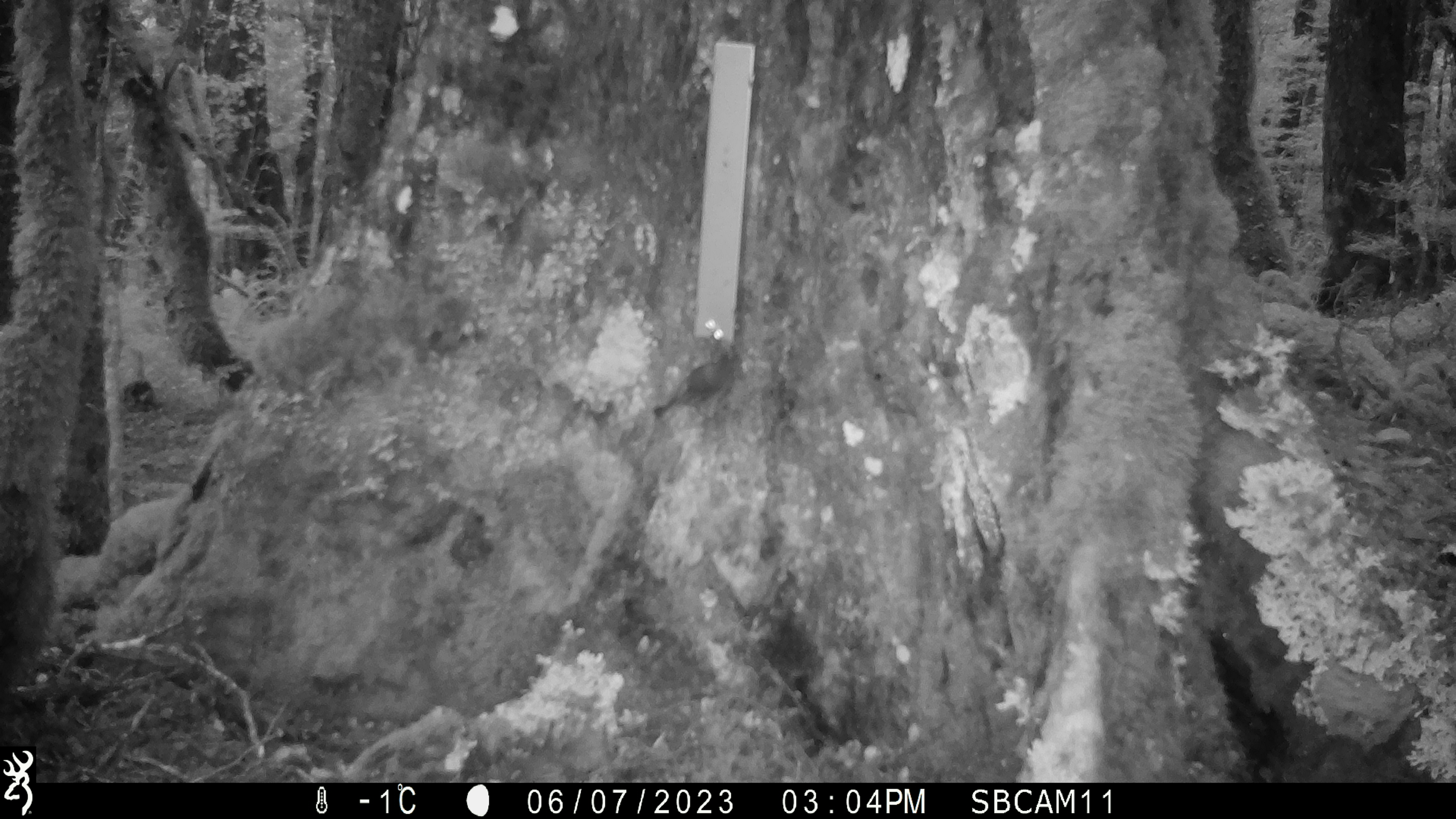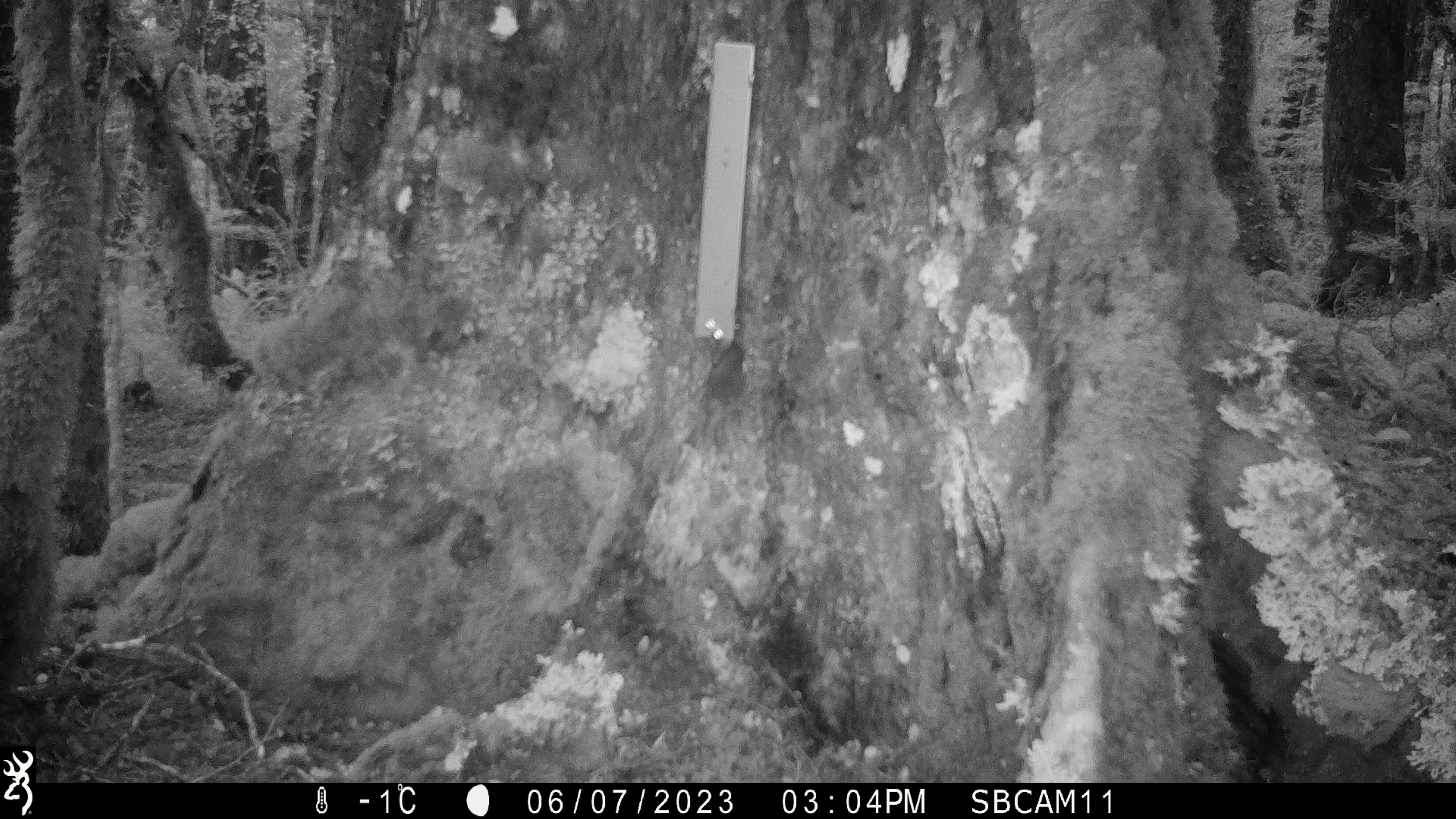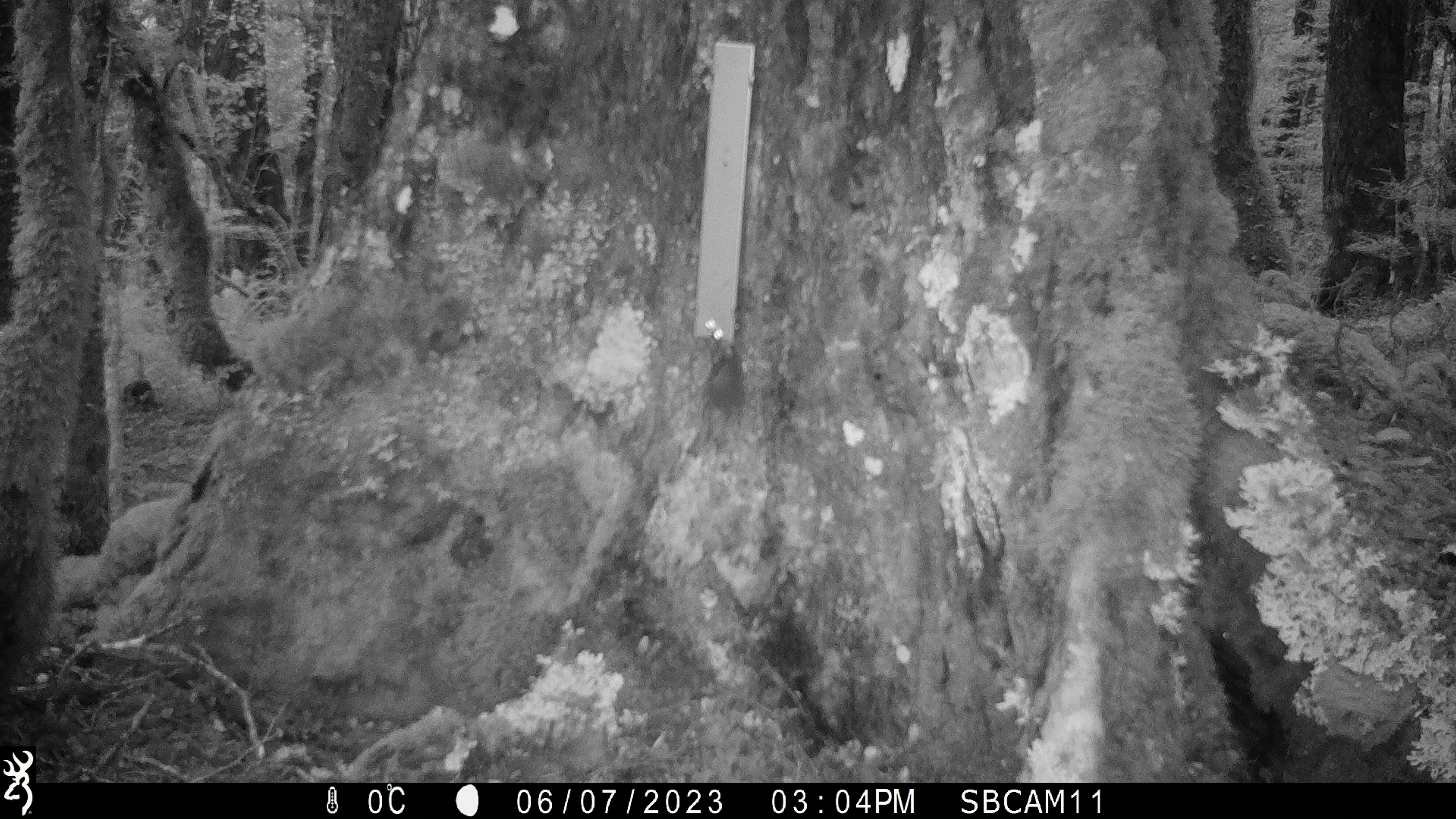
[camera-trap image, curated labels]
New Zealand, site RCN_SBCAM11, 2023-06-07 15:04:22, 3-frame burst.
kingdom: Animalia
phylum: Chordata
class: Aves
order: Passeriformes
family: Petroicidae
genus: Petroica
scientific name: Petroica australis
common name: new zealand robin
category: robin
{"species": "robin (new zealand robin) (Petroica australis)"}